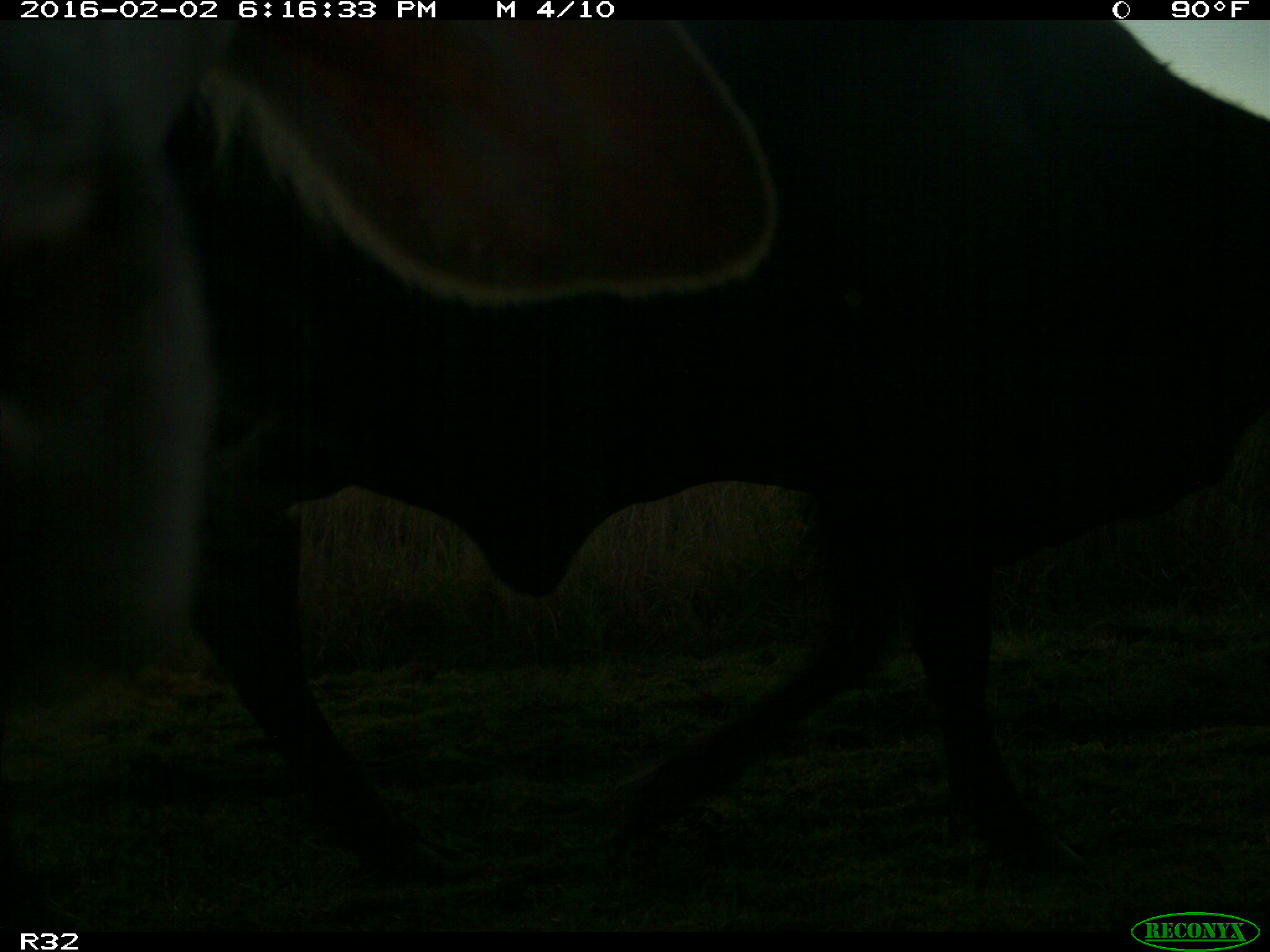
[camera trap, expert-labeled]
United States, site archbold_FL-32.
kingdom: Animalia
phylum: Chordata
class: Mammalia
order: Artiodactyla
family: Bovidae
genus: Bos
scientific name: Bos taurus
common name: domestic cow